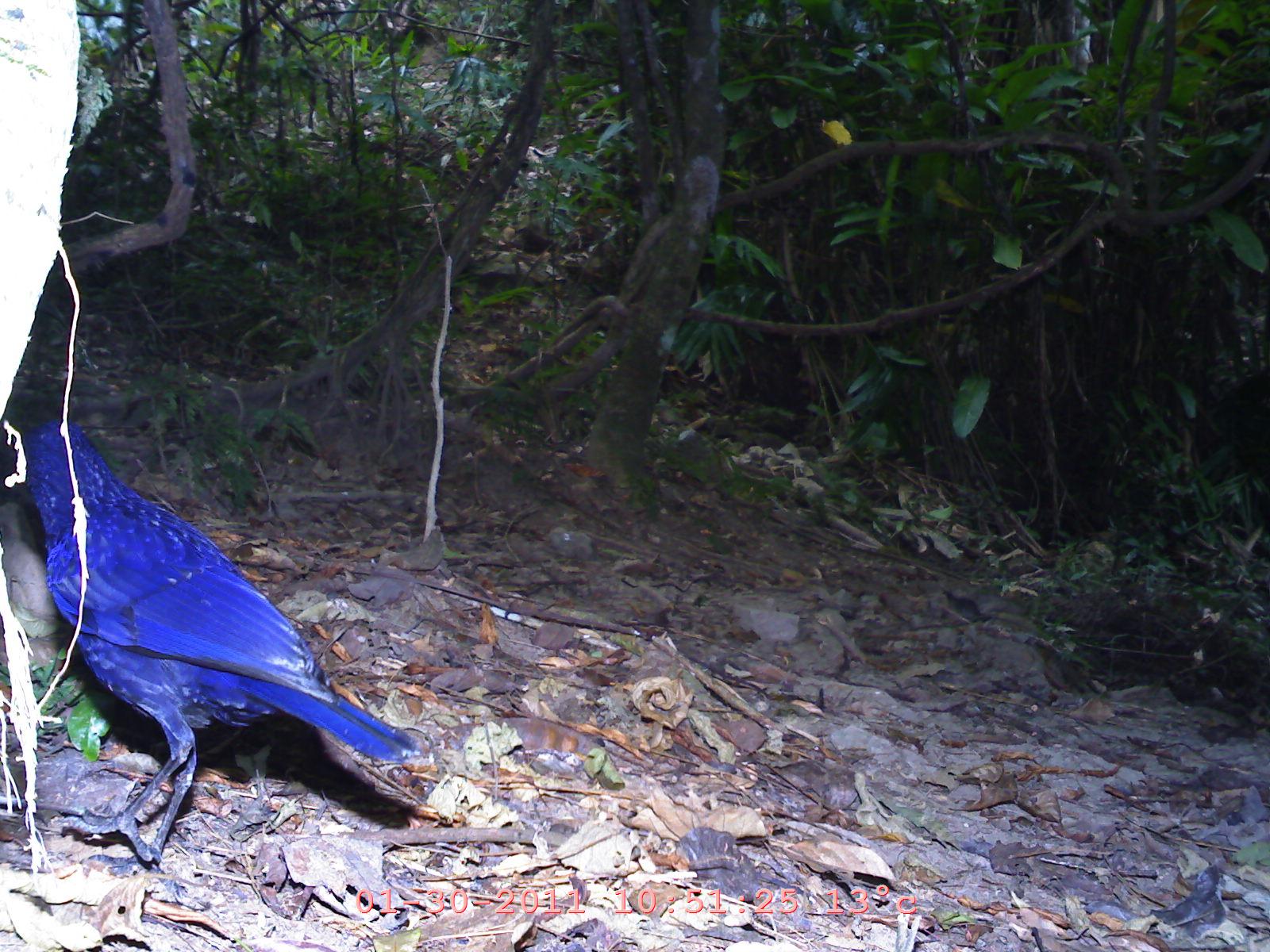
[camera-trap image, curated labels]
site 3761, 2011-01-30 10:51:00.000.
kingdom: Animalia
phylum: Chordata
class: Aves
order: Passeriformes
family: Muscicapidae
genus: Myophonus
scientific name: Myophonus caeruleus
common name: blue whistling-thrush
Myophonus caeruleus (blue whistling-thrush), count 1.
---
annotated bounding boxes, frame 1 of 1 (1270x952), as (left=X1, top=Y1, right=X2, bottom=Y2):
myophonus caeruleus: (left=0, top=413, right=421, bottom=877)